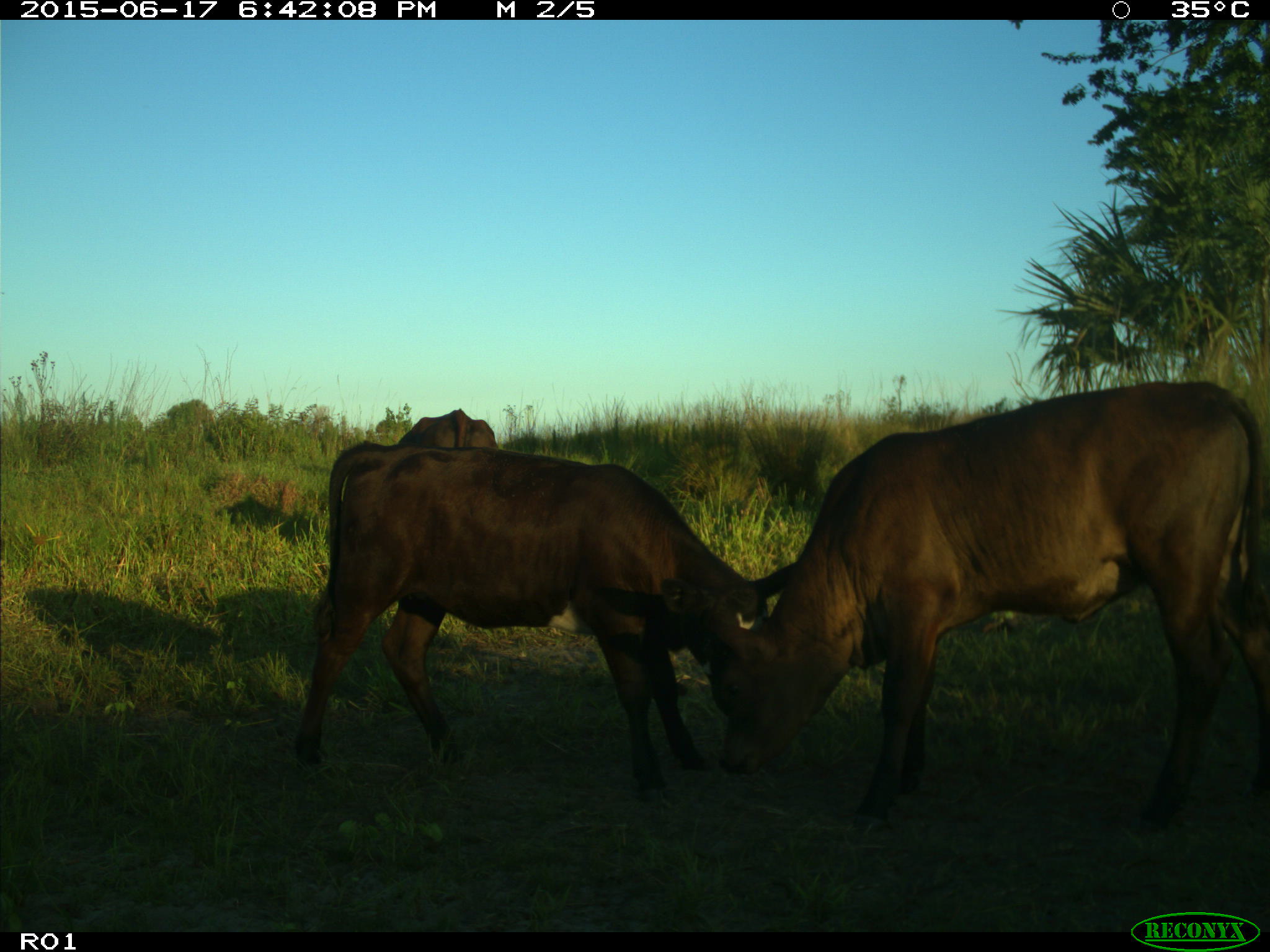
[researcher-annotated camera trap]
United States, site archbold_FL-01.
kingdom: Animalia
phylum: Chordata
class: Mammalia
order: Artiodactyla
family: Bovidae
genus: Bos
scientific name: Bos taurus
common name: domestic cow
Bos taurus (domestic cow).